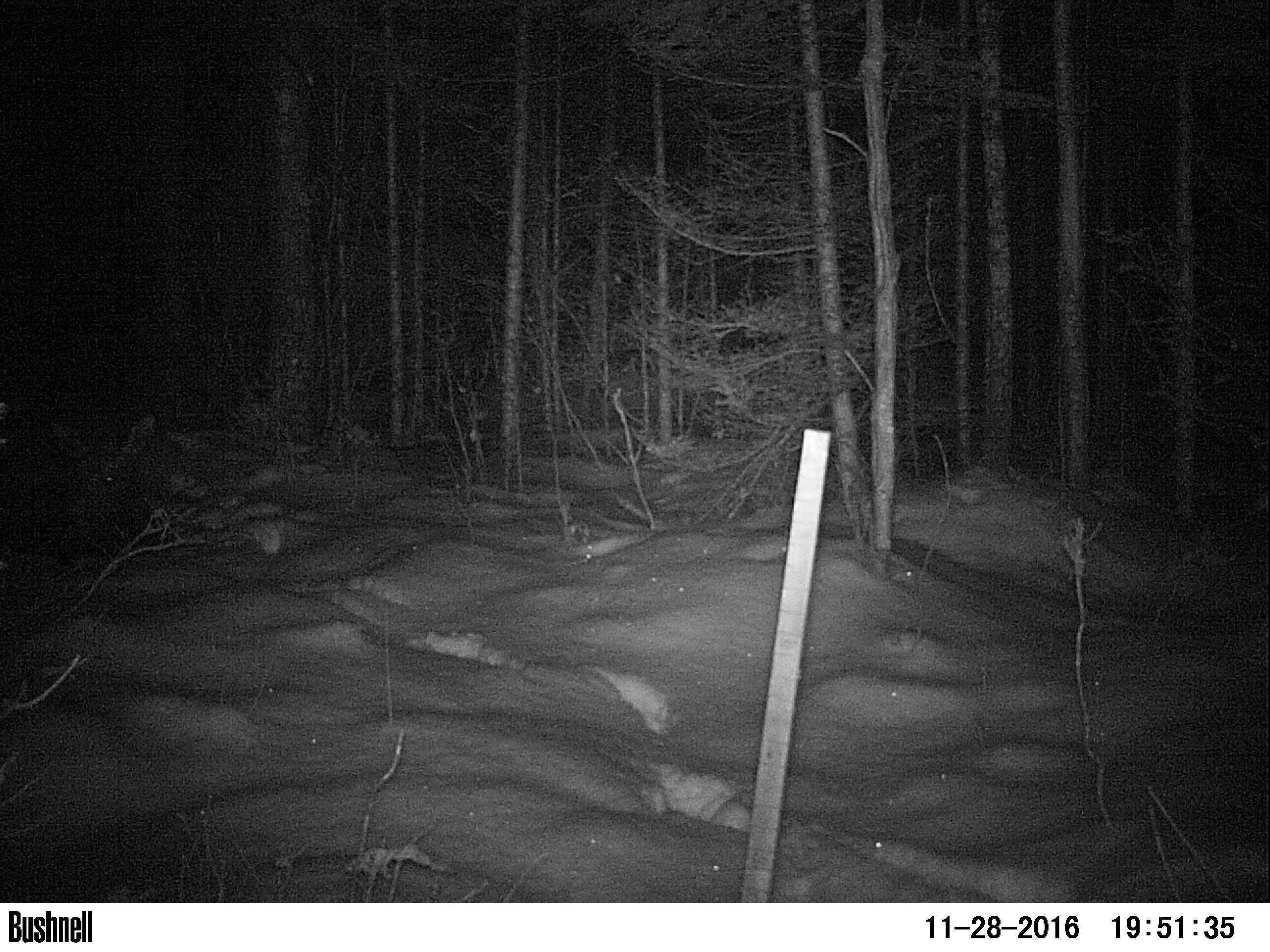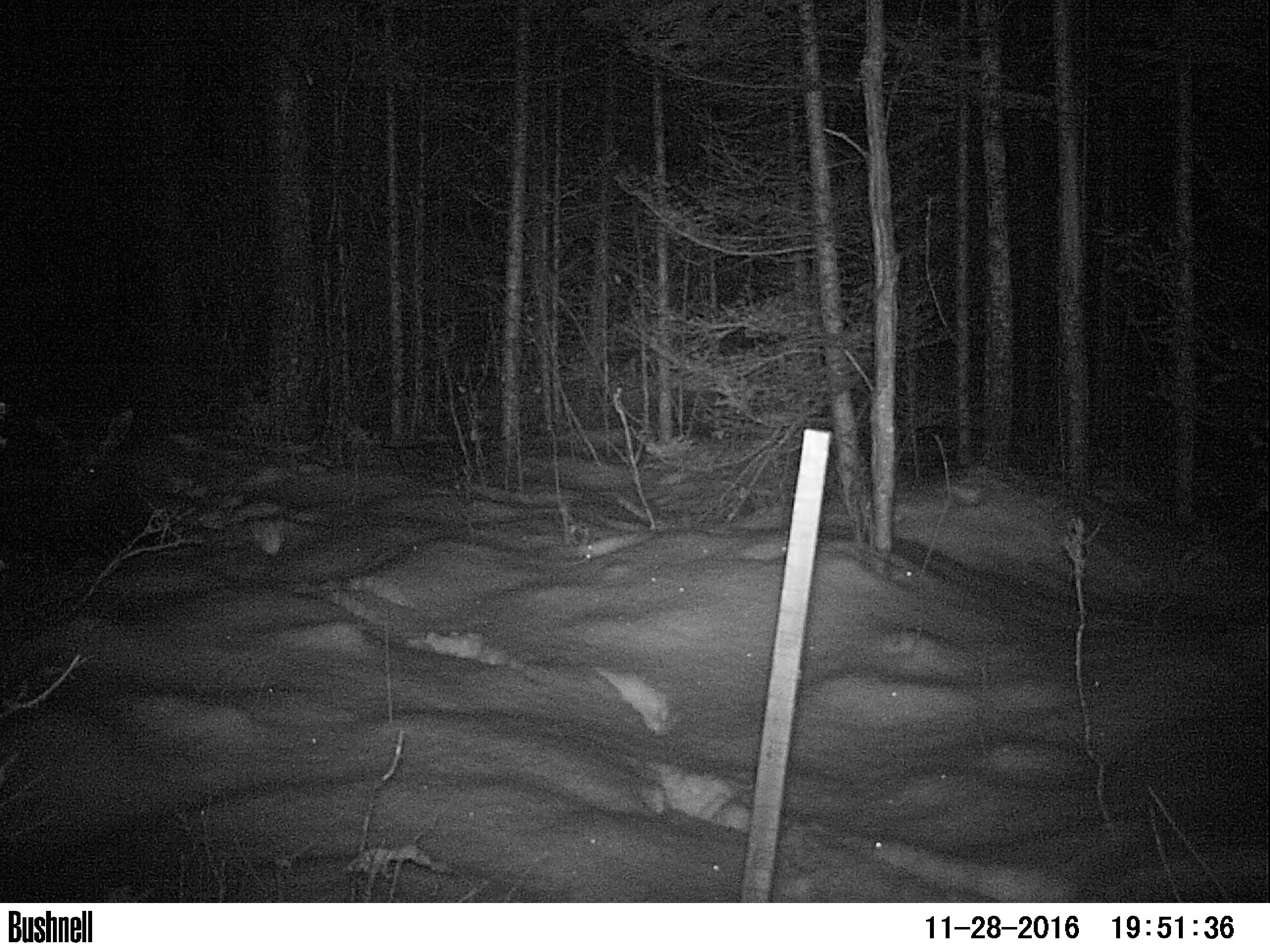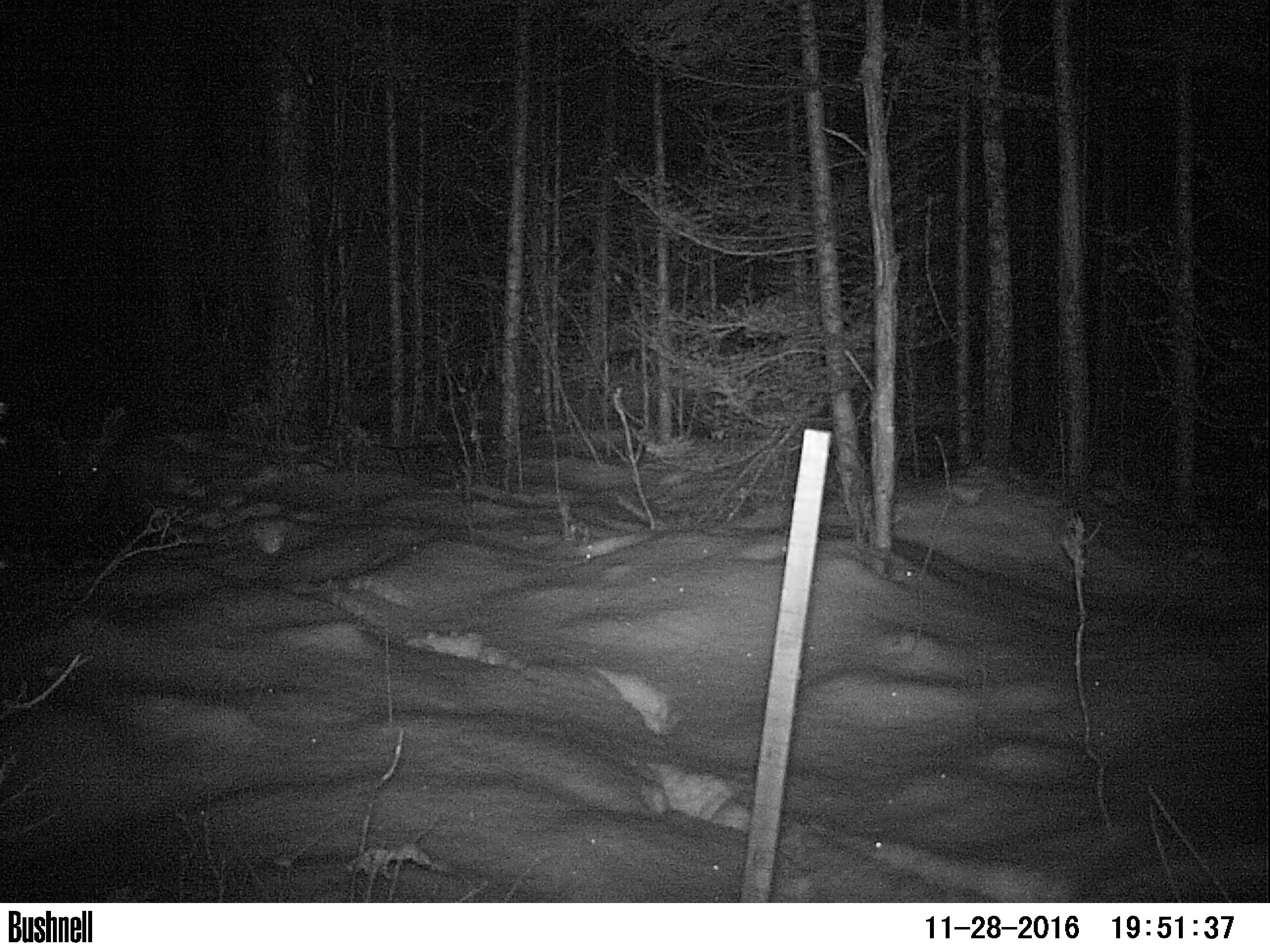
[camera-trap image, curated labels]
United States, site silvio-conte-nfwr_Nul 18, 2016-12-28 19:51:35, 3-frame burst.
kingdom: Animalia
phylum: Chordata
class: Mammalia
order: Artiodactyla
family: Cervidae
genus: Alces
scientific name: Alces alces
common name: moose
Moose (Alces alces).